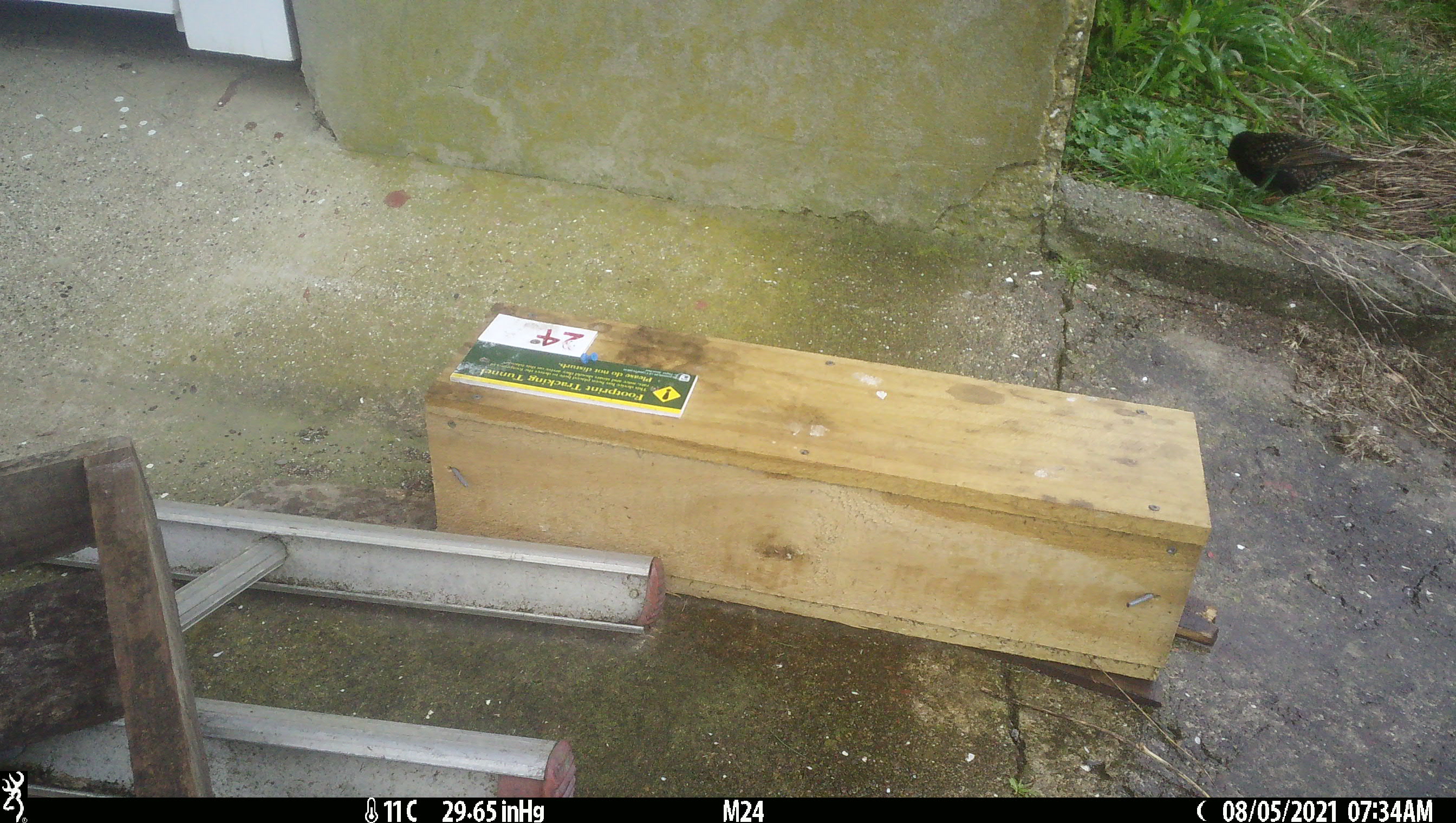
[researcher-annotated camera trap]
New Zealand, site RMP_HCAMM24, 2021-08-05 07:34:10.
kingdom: Animalia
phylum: Chordata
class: Aves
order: Passeriformes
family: Sturnidae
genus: Sturnus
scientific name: Sturnus vulgaris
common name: european starling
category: starling